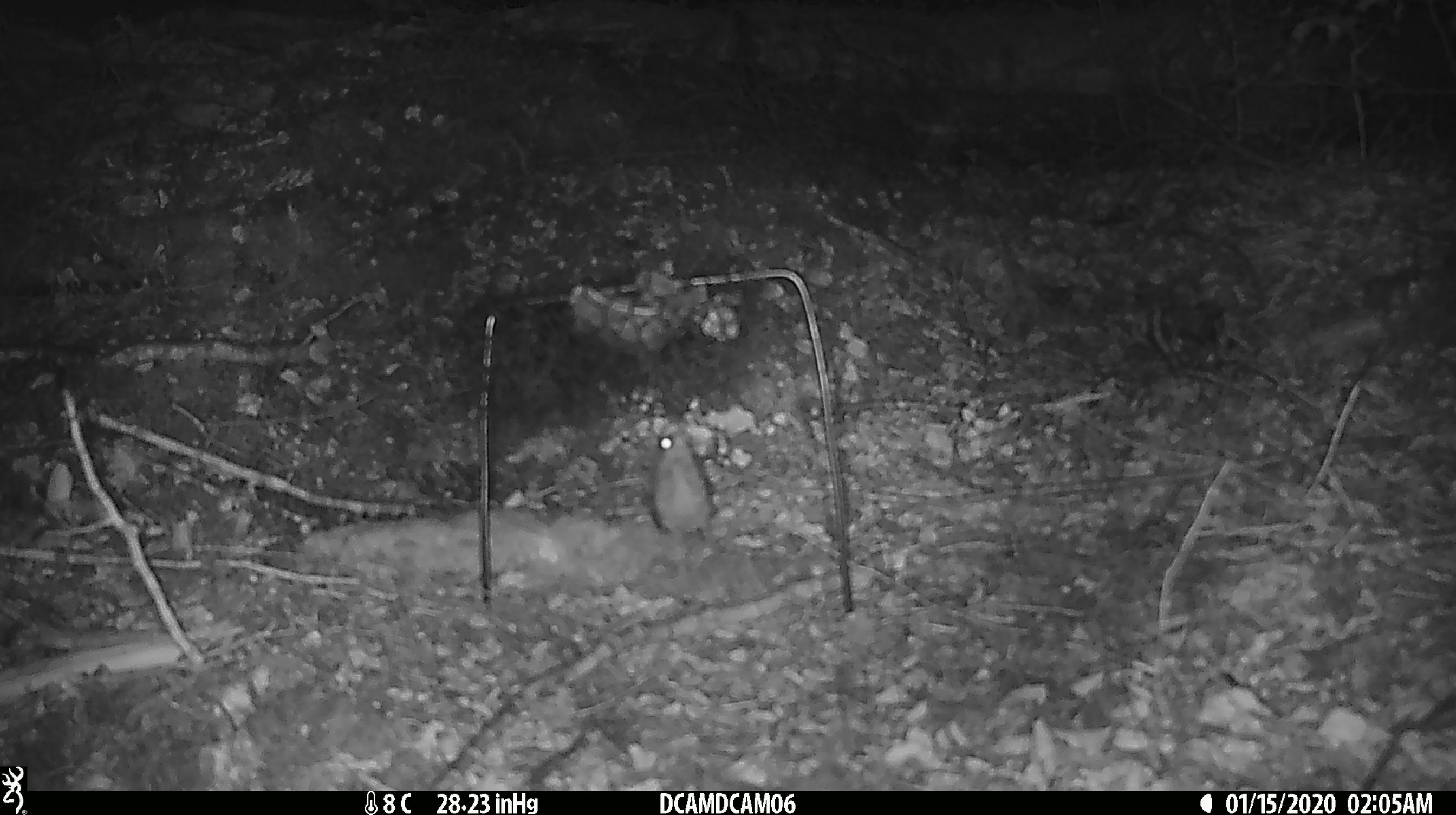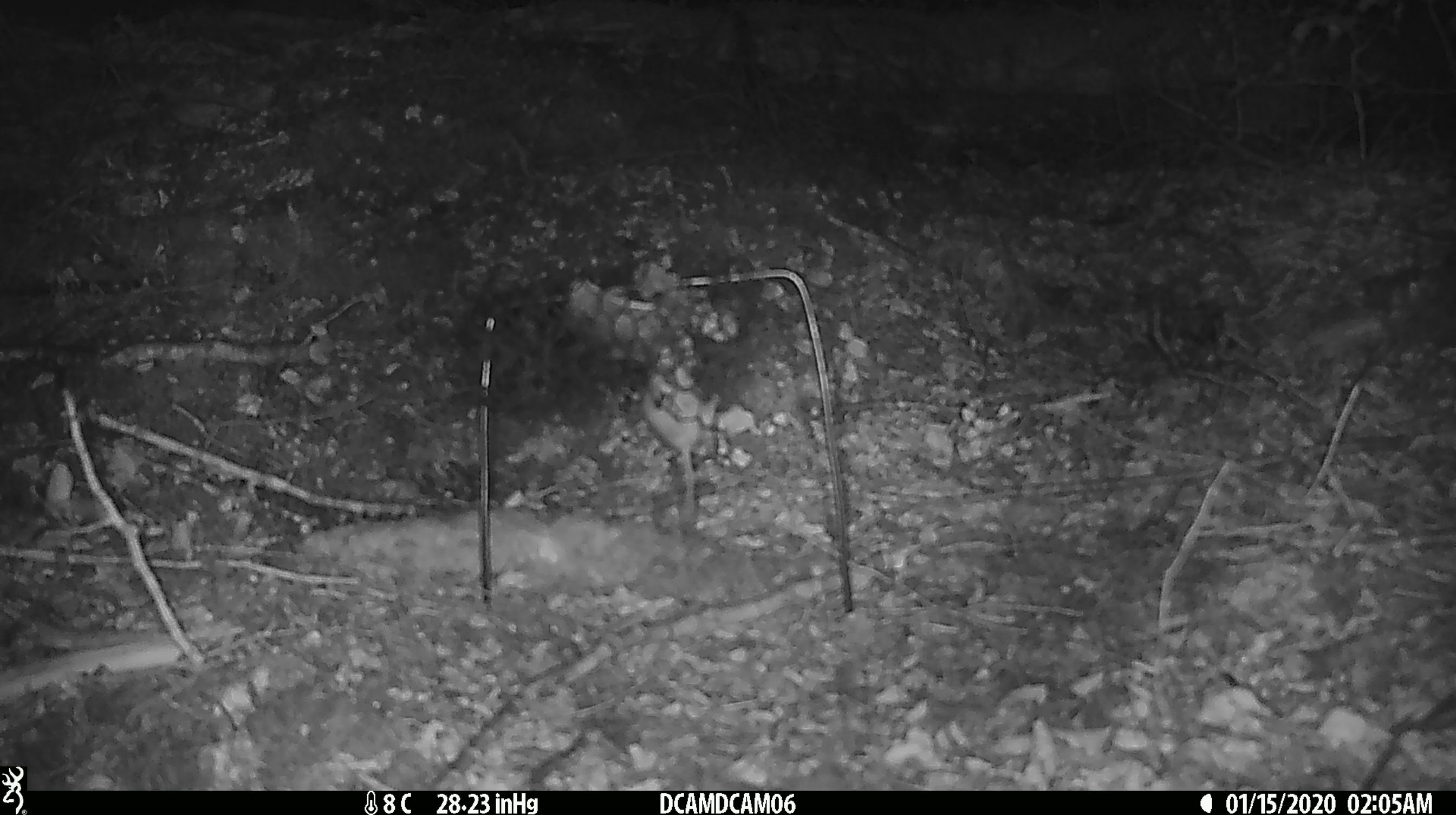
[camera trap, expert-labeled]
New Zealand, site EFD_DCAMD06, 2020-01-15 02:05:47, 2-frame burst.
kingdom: Animalia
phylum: Chordata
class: Mammalia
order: Rodentia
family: Muridae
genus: Mus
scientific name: Mus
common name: mouse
Mouse (Mus).